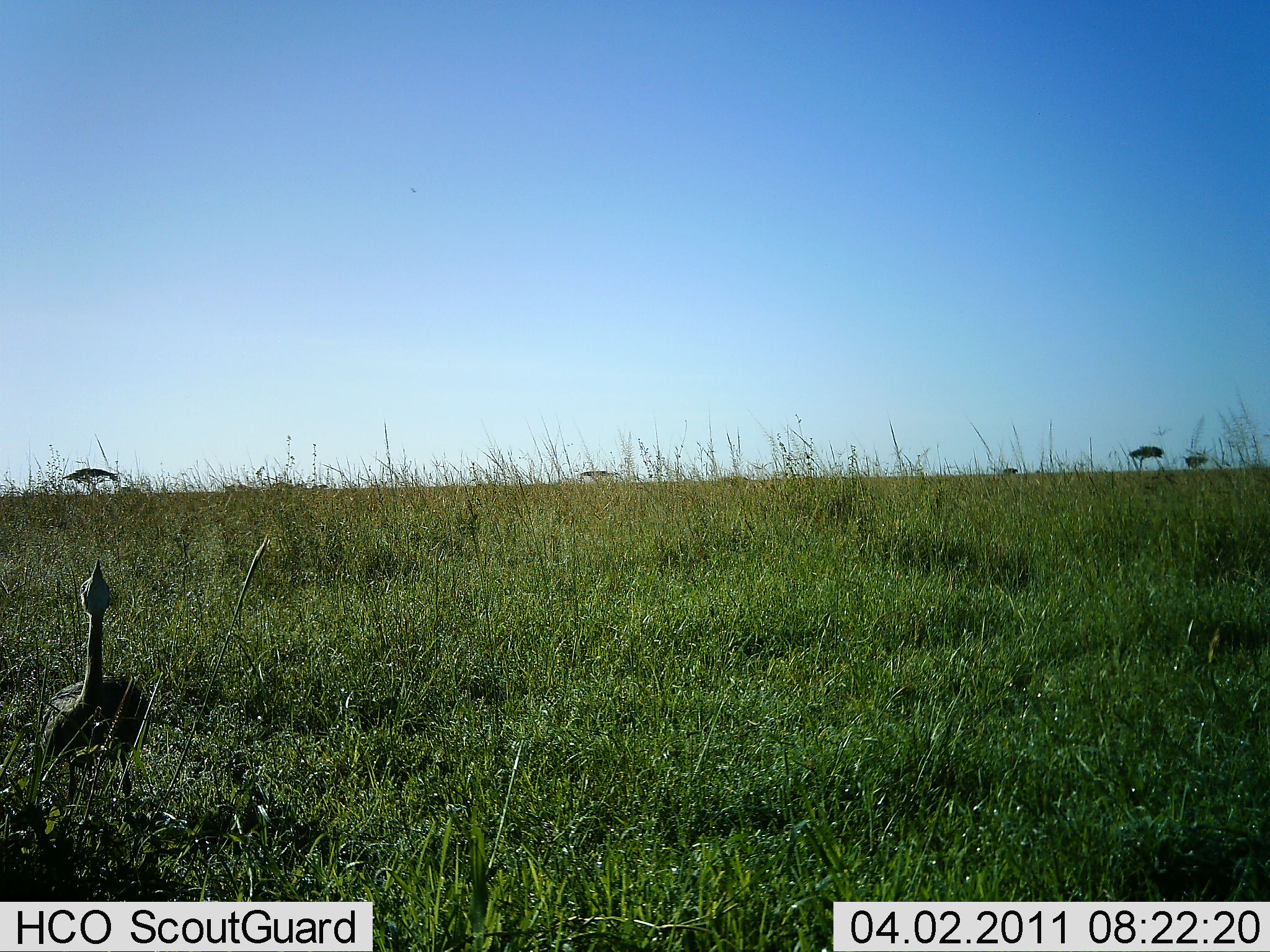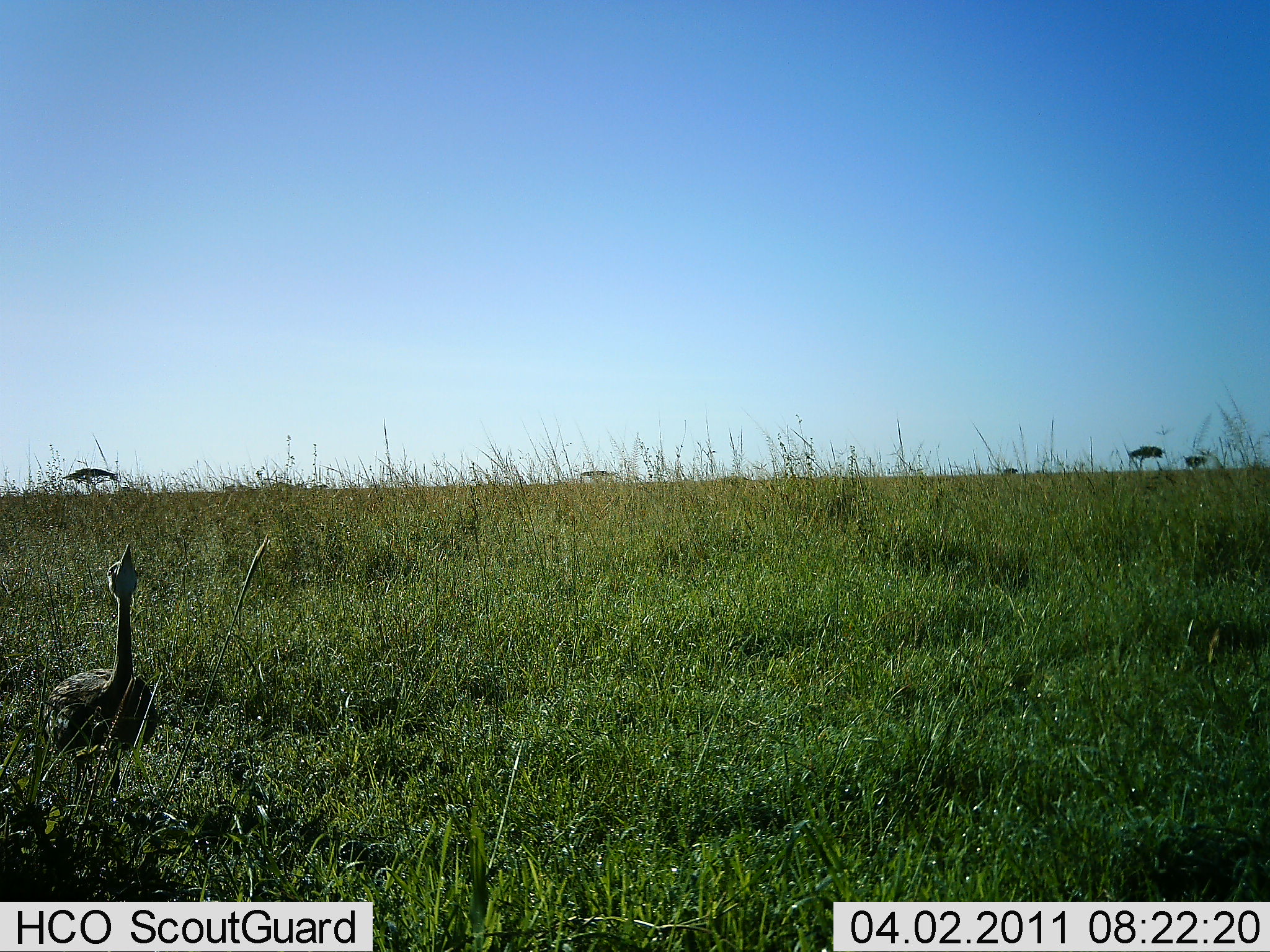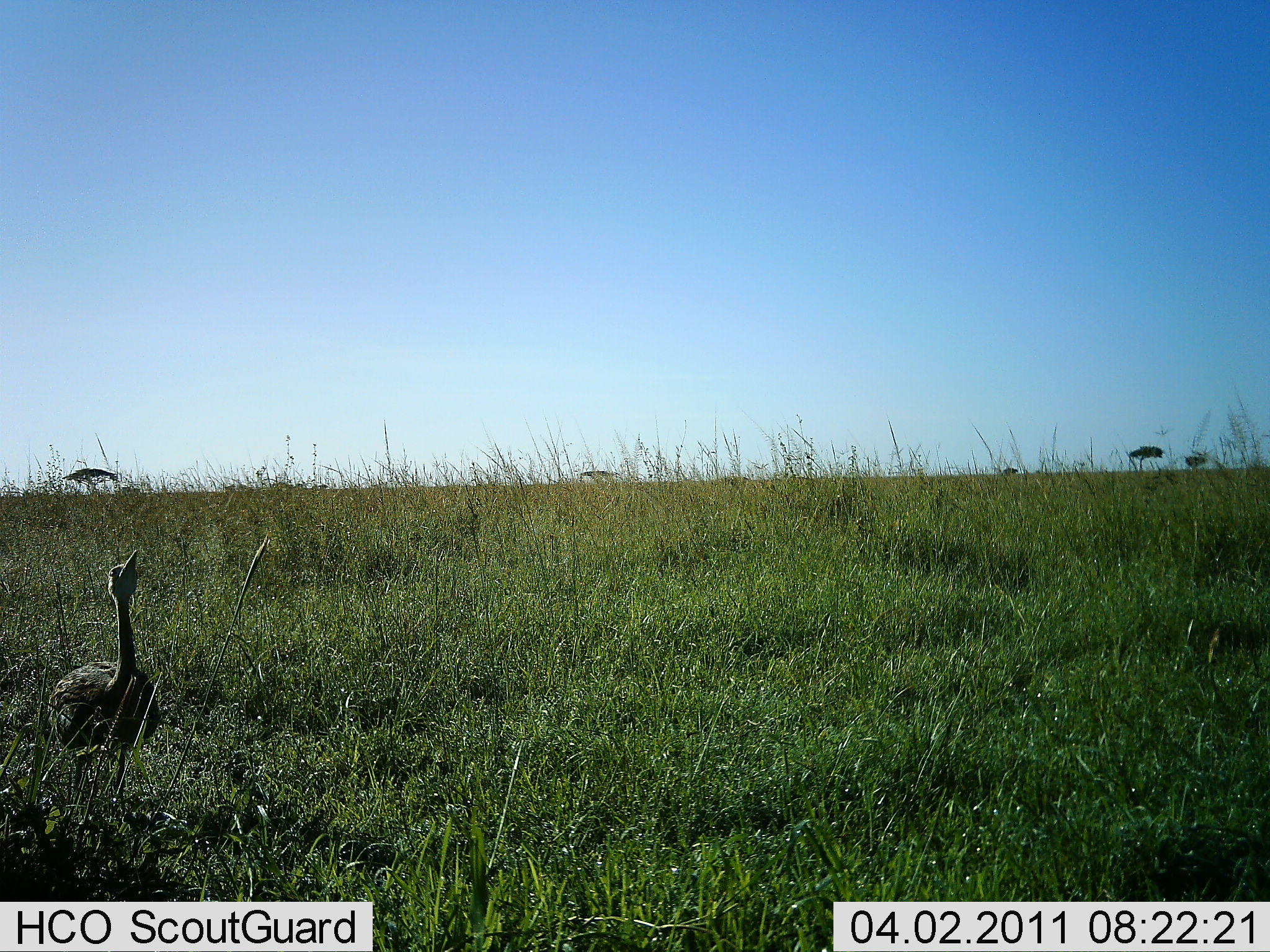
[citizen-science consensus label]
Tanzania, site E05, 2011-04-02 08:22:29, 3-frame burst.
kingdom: Animalia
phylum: Chordata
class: Aves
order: Otidiformes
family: Otididae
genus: Ardeotis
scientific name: Ardeotis kori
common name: kori bustard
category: koribustard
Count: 1.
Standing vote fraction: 82%.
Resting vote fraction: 0%.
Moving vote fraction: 18%.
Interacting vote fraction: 9%.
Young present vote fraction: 9%.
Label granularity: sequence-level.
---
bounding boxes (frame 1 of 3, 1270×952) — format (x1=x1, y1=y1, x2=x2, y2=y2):
animal: (x1=39, y1=556, x2=152, y2=822)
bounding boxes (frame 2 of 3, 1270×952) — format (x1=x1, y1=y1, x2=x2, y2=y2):
animal: (x1=39, y1=544, x2=161, y2=818)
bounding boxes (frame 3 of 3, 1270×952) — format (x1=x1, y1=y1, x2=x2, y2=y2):
animal: (x1=47, y1=549, x2=161, y2=818)